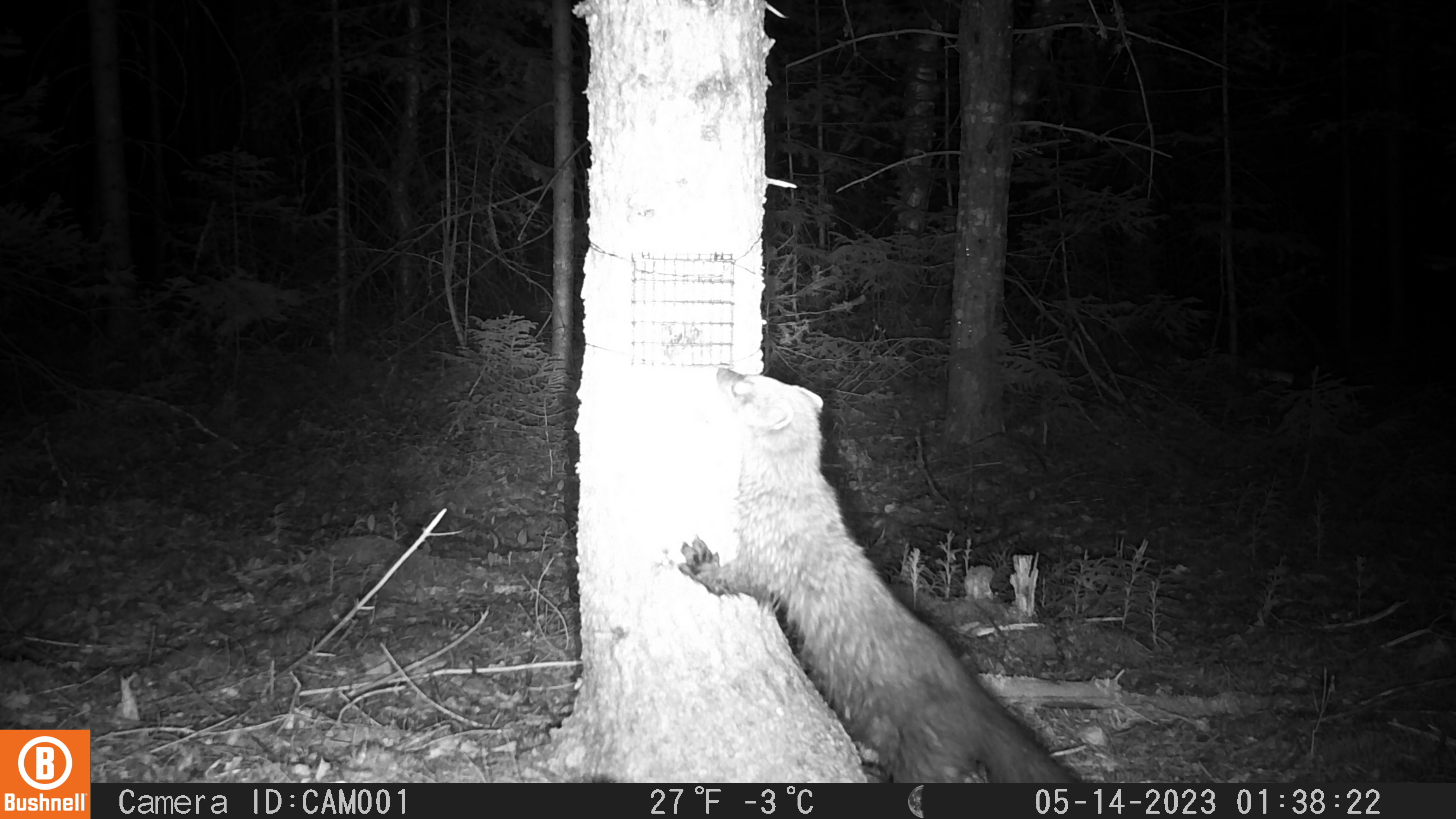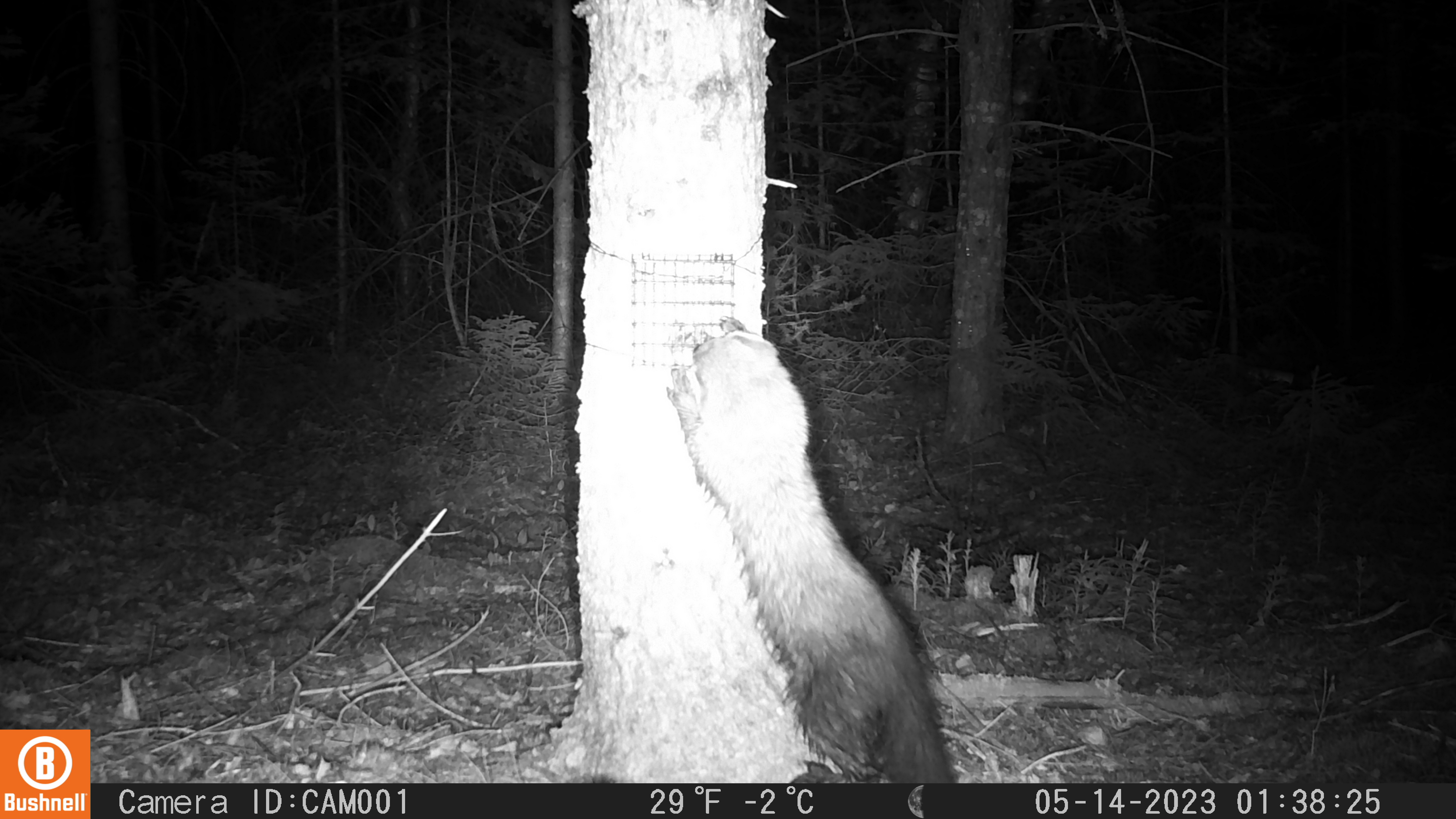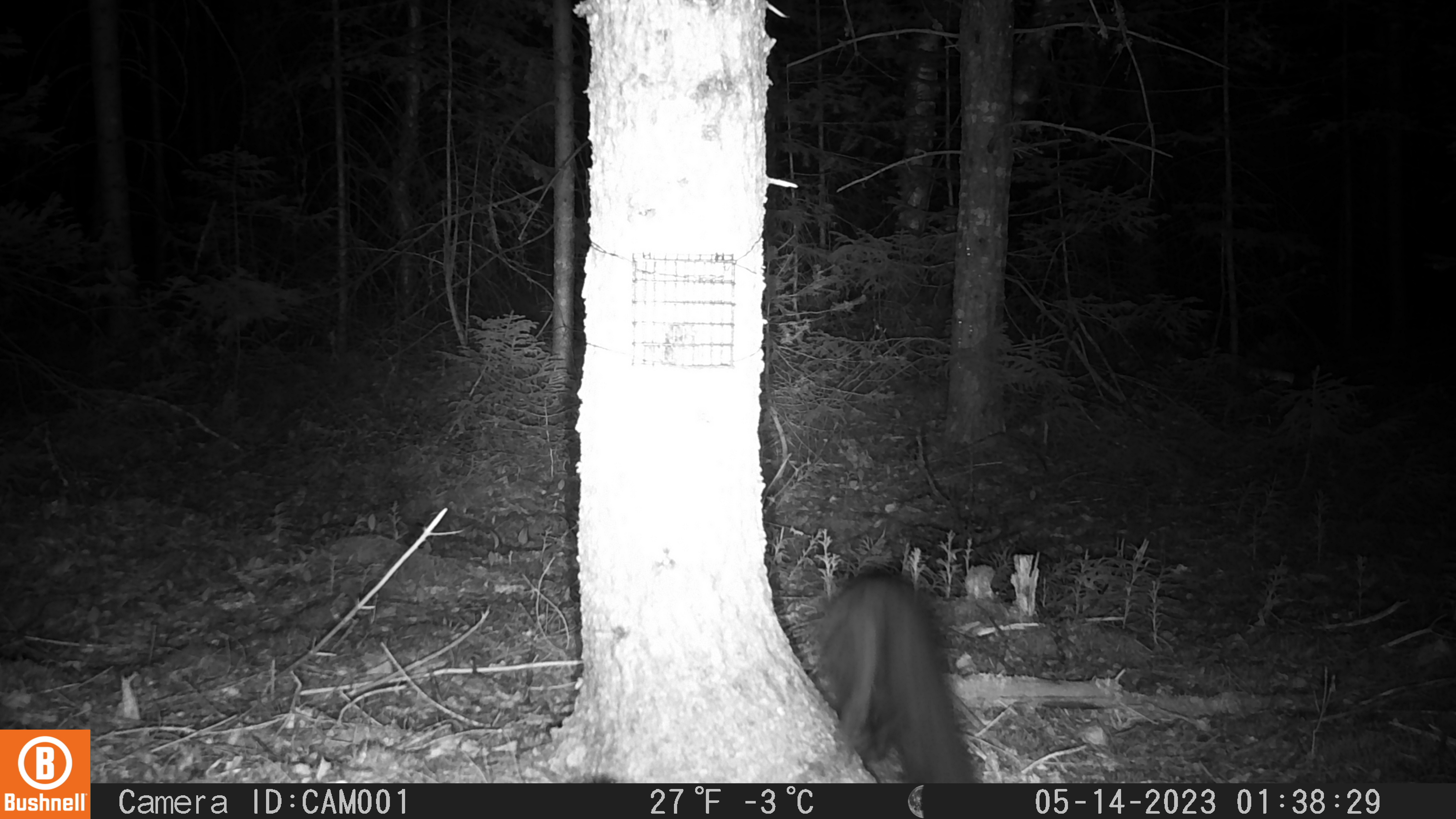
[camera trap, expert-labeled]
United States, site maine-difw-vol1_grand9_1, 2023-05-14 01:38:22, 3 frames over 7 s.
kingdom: Animalia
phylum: Chordata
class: Mammalia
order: Carnivora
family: Mustelidae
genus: Pekania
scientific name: Pekania pennanti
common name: fisher